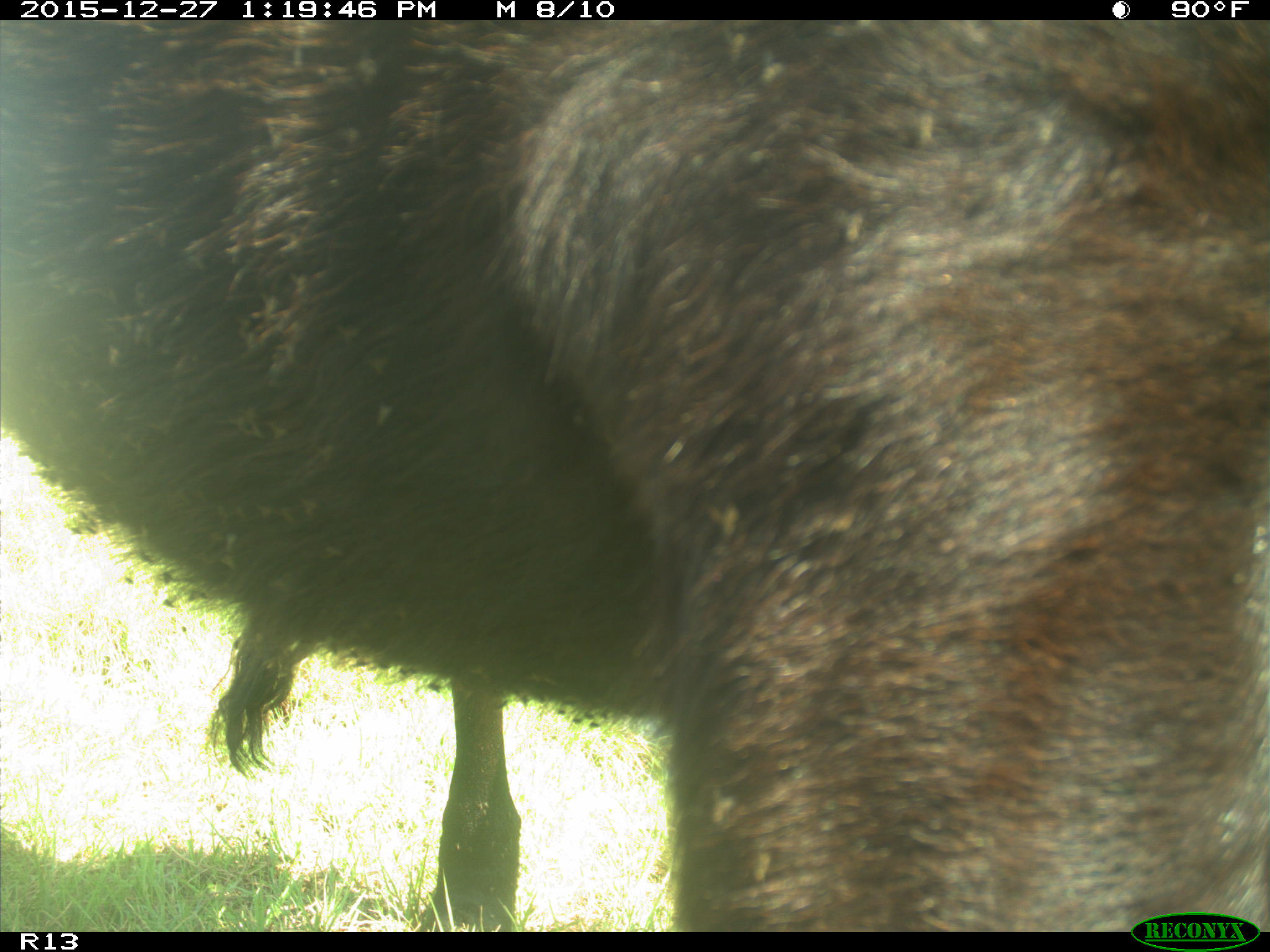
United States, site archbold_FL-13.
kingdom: Animalia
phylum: Chordata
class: Mammalia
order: Artiodactyla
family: Bovidae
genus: Bos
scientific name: Bos taurus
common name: domestic cow